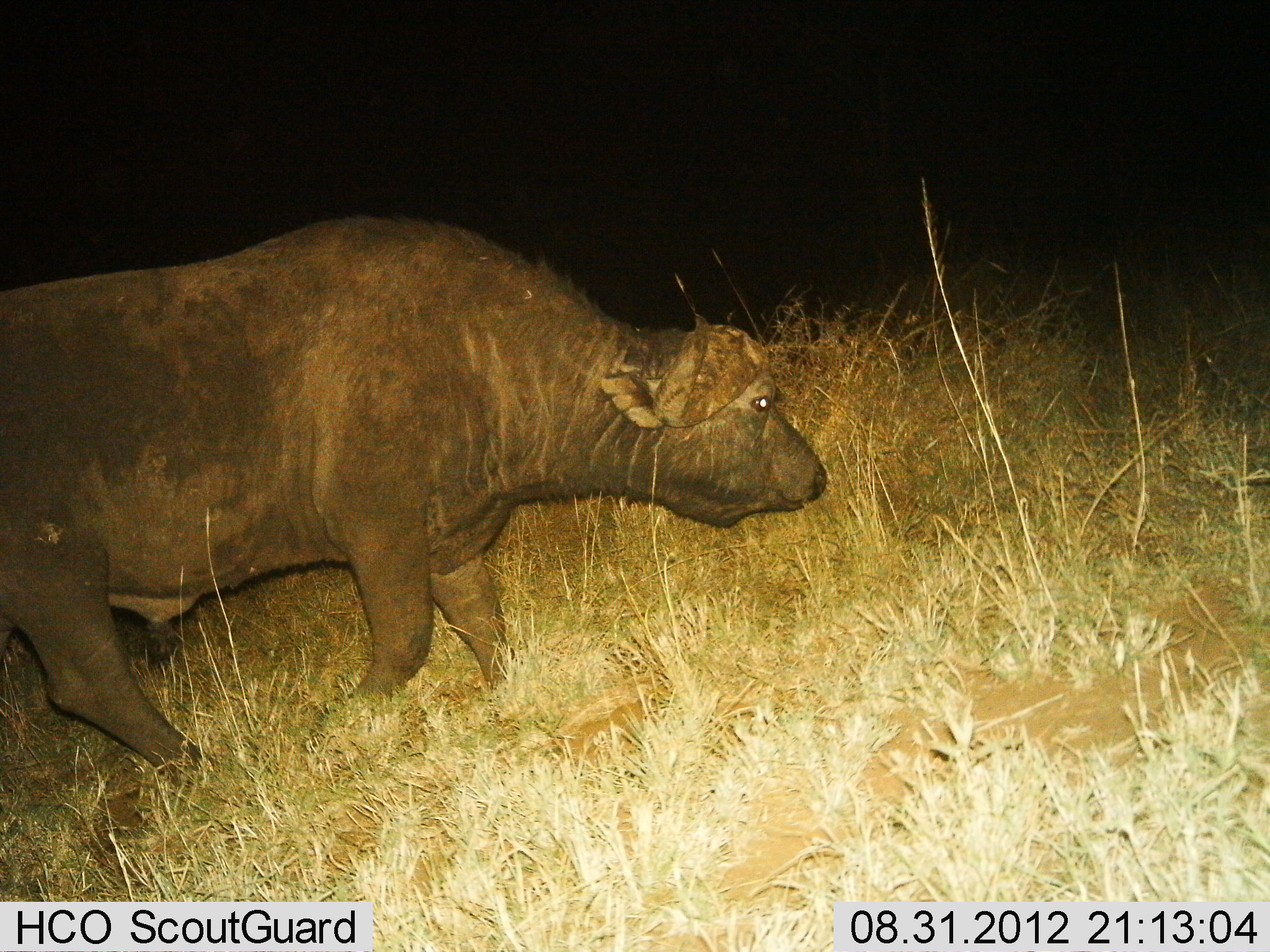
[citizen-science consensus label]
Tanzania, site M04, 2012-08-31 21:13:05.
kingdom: Animalia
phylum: Chordata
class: Mammalia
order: Artiodactyla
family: Bovidae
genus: Syncerus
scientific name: Syncerus caffer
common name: cape buffalo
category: buffalo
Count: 1.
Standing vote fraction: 10%.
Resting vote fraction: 0%.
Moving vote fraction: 90%.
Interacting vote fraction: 0%.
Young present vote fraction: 0%.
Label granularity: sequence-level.